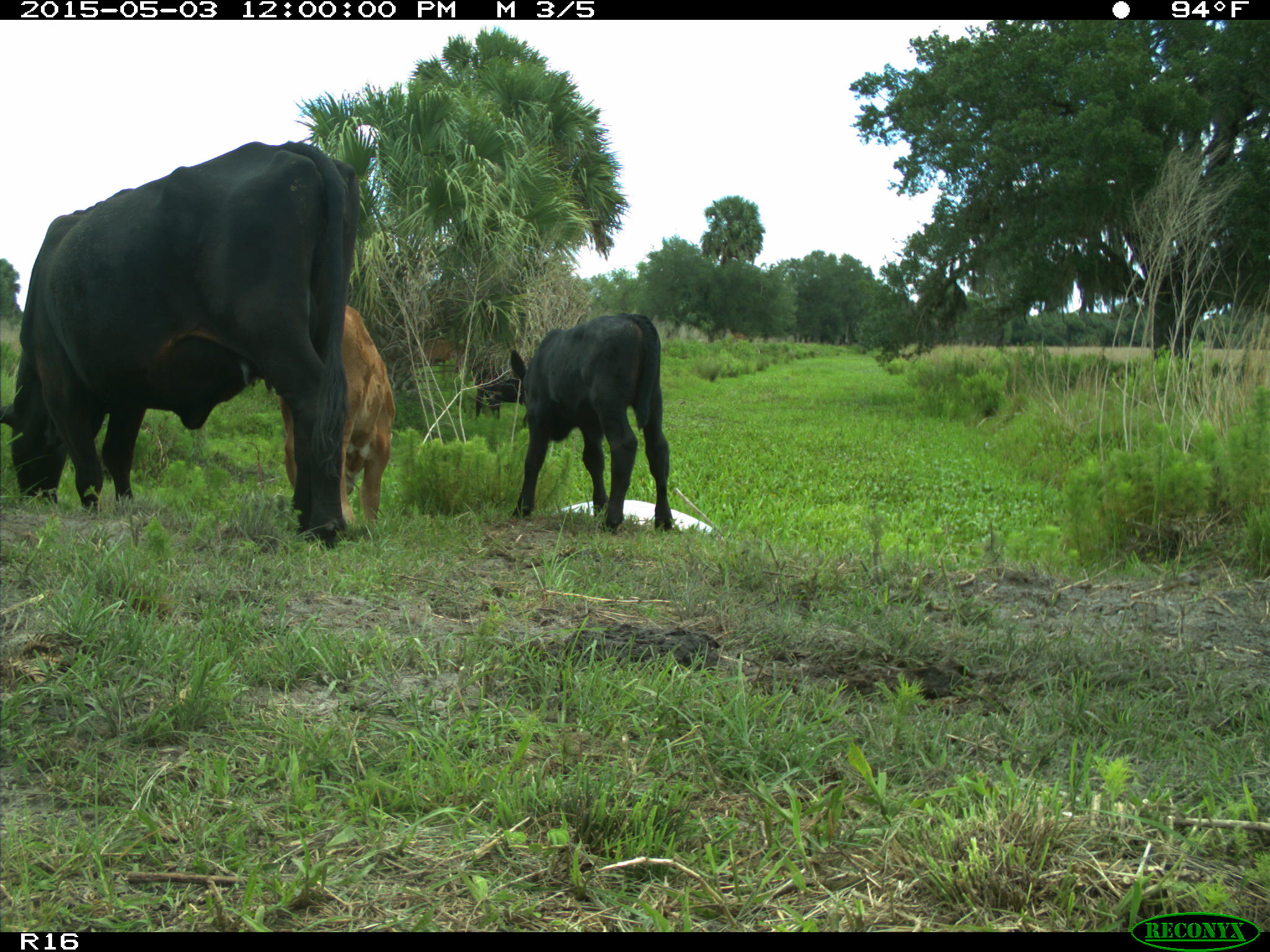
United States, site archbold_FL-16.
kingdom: Animalia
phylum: Chordata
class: Mammalia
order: Artiodactyla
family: Bovidae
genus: Bos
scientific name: Bos taurus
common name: domestic cow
Bos taurus (domestic cow).